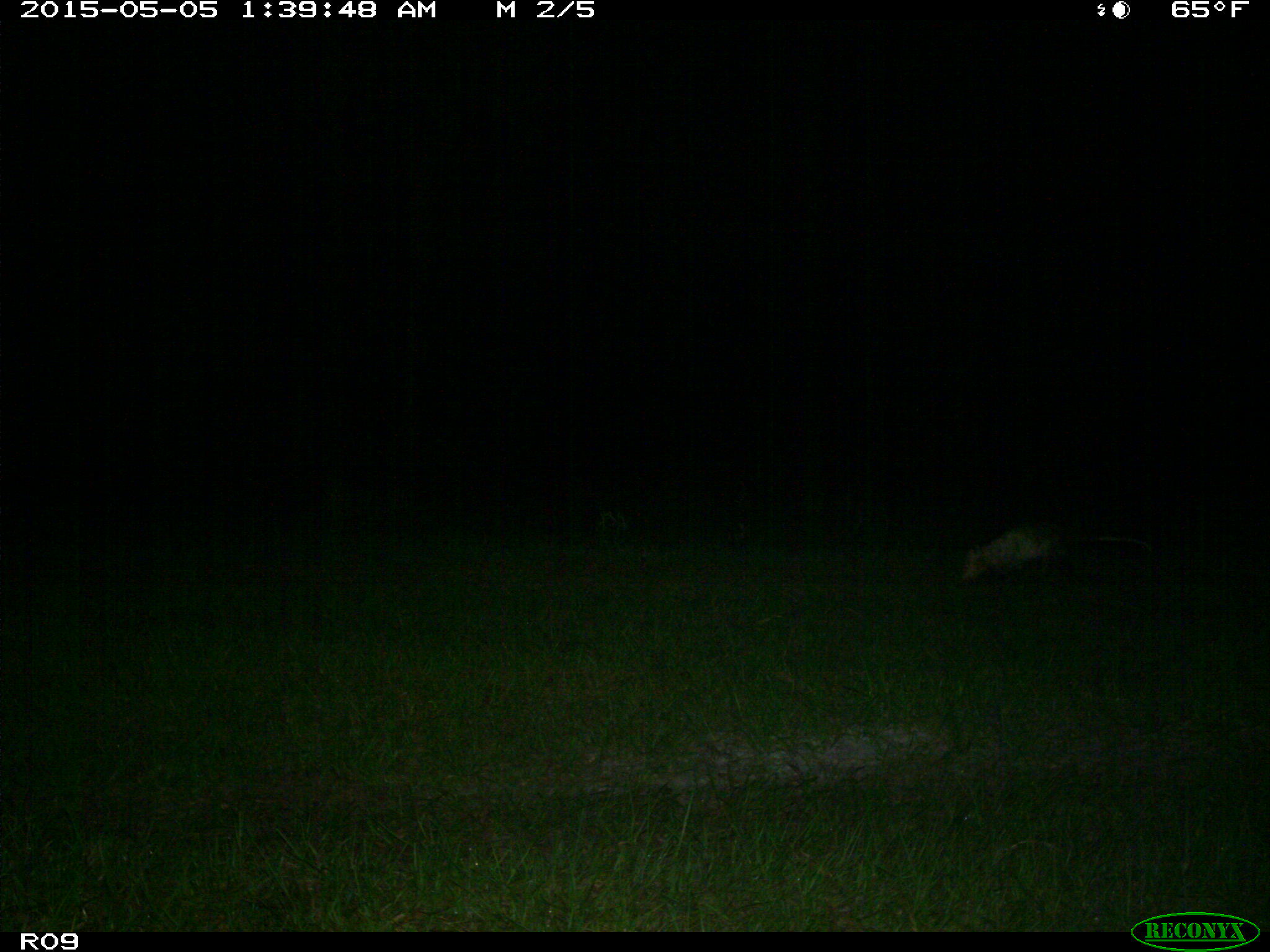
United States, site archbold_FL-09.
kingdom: Animalia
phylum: Chordata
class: Mammalia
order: Didelphimorphia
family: Didelphidae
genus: Didelphis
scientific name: Didelphis virginiana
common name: virginia opossum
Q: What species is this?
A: Didelphis virginiana (virginia opossum).